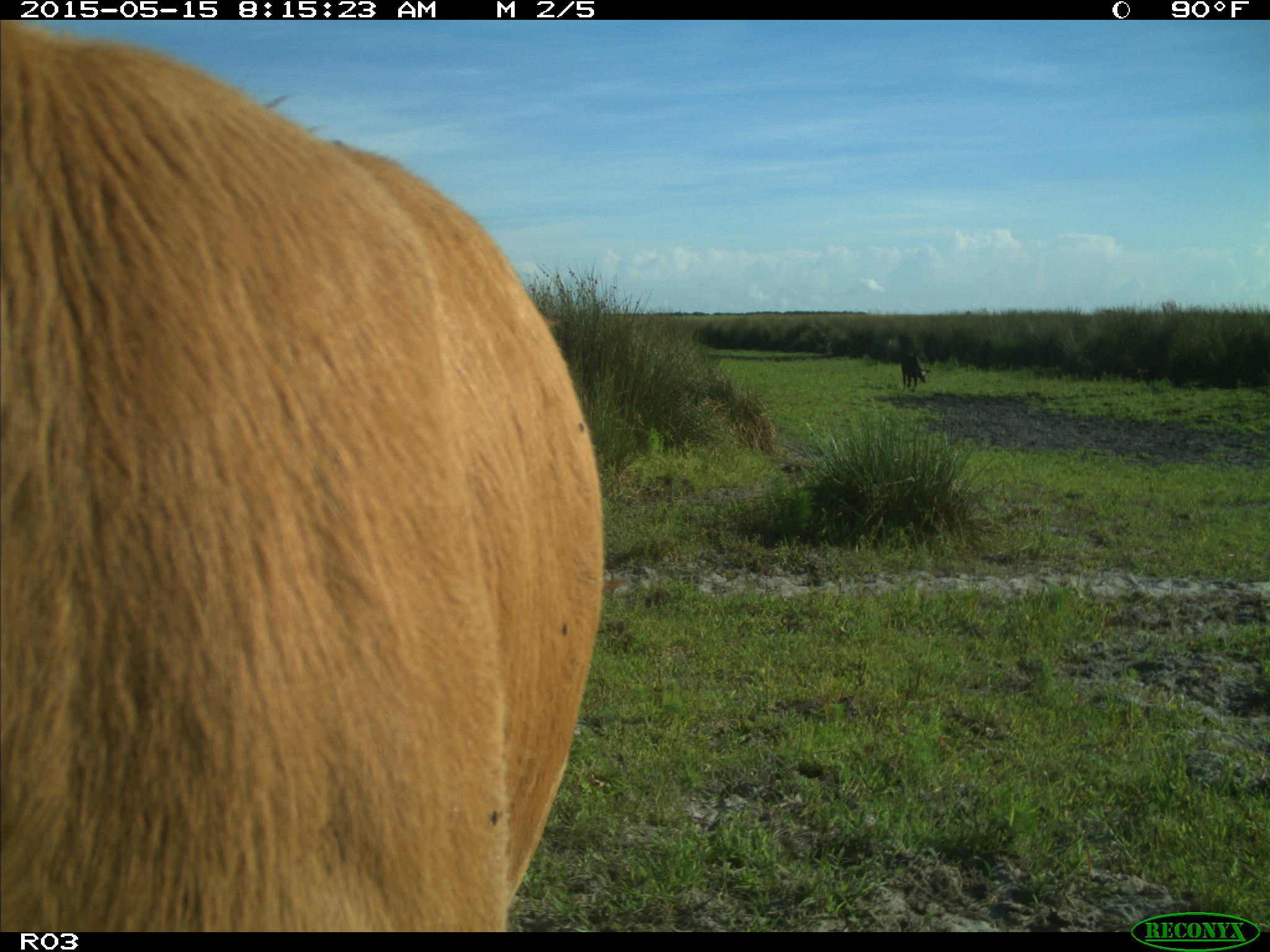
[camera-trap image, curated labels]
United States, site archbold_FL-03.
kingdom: Animalia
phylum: Chordata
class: Mammalia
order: Artiodactyla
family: Bovidae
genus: Bos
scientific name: Bos taurus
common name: domestic cow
Bos taurus (domestic cow).